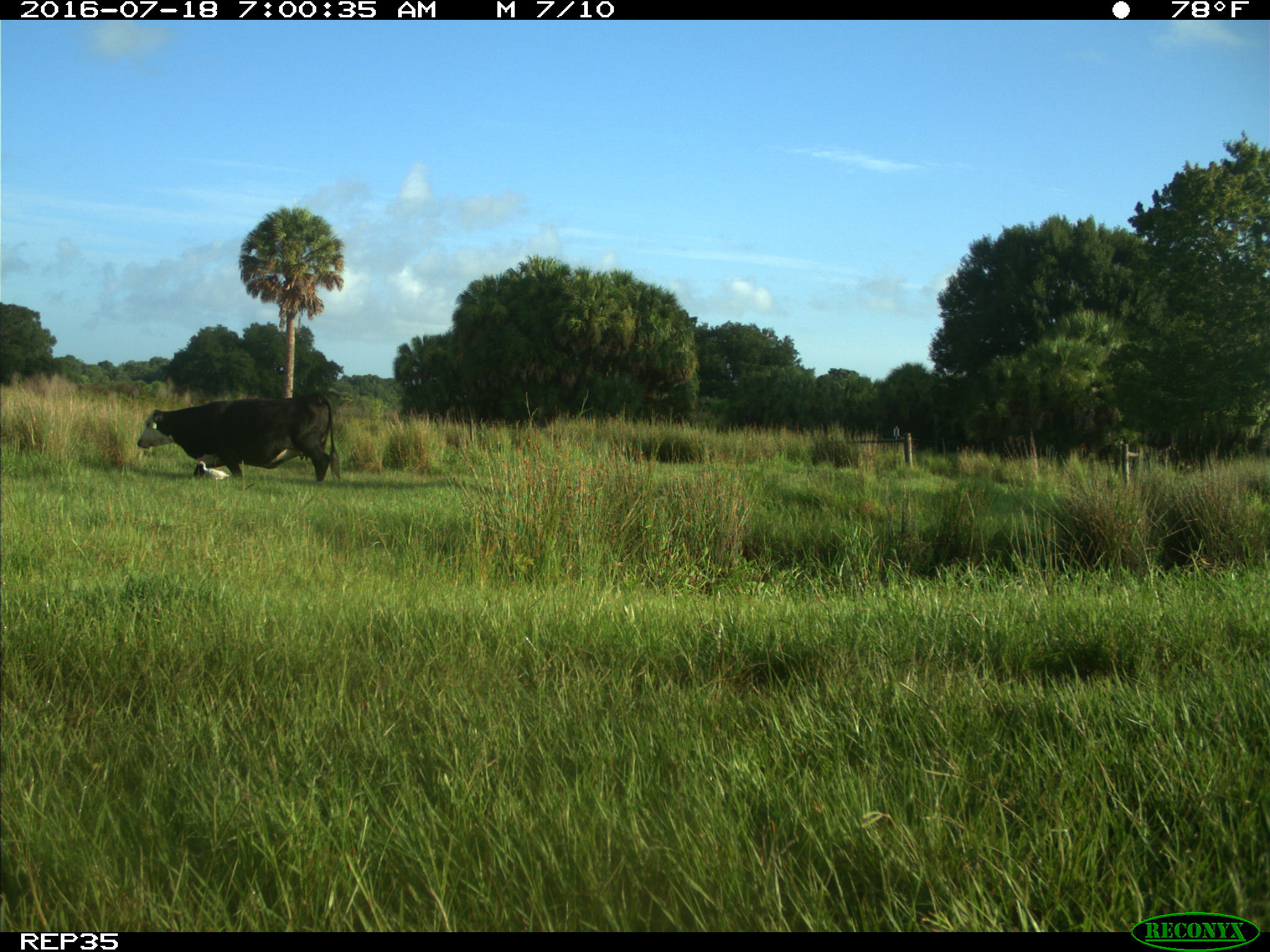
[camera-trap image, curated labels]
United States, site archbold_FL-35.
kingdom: Animalia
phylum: Chordata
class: Mammalia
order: Artiodactyla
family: Bovidae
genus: Bos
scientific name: Bos taurus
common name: domestic cow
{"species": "Bos taurus (domestic cow)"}